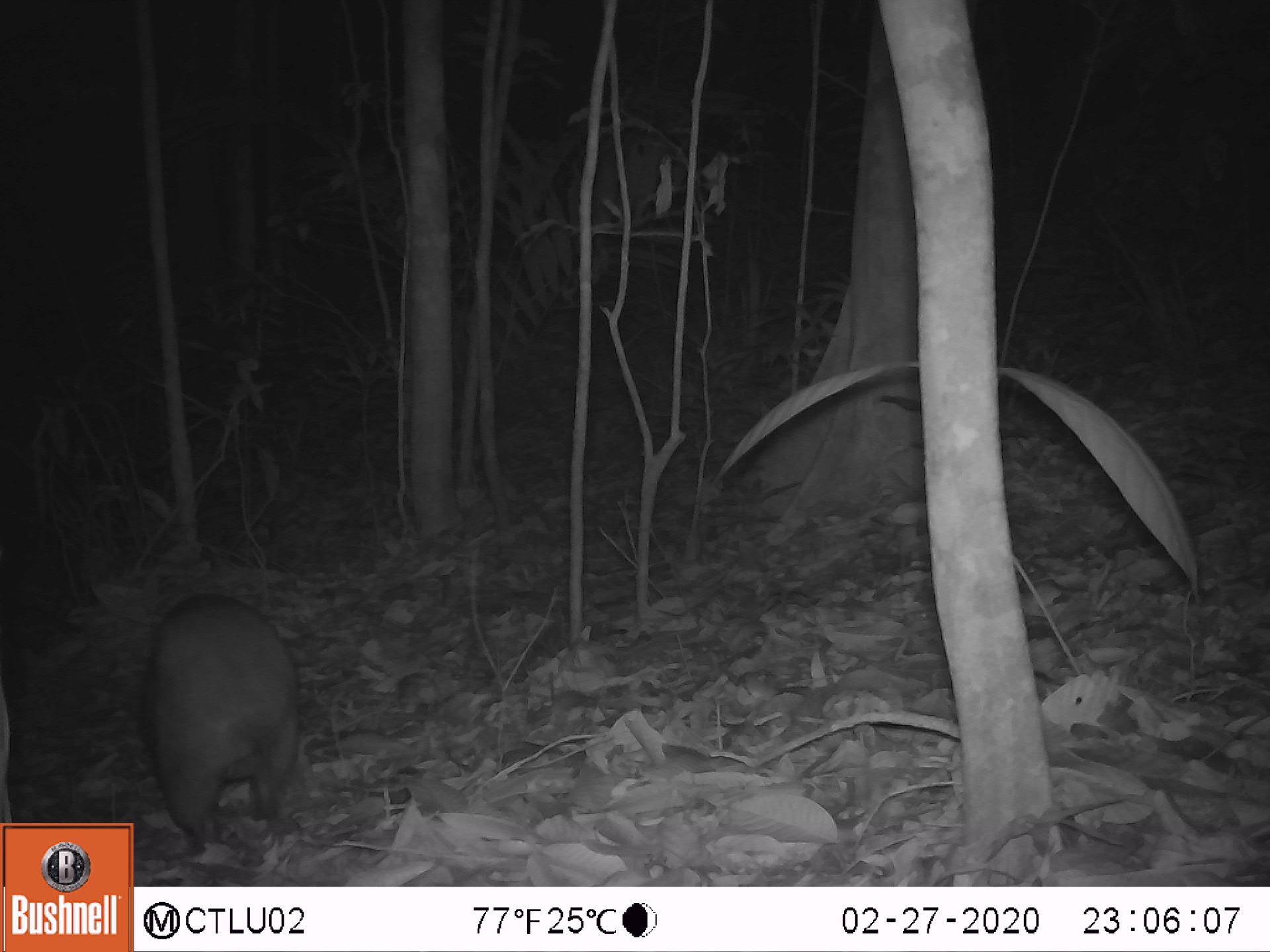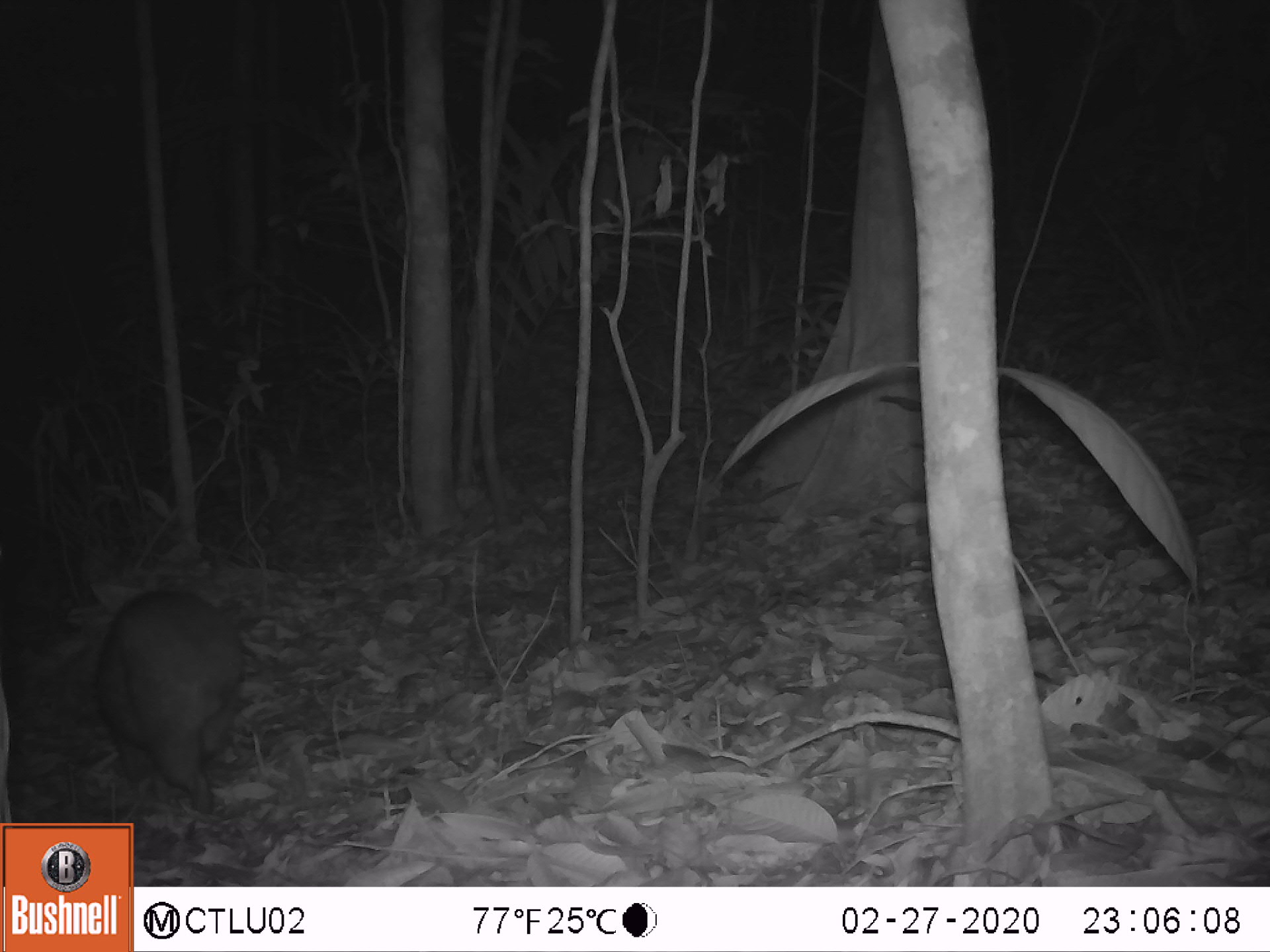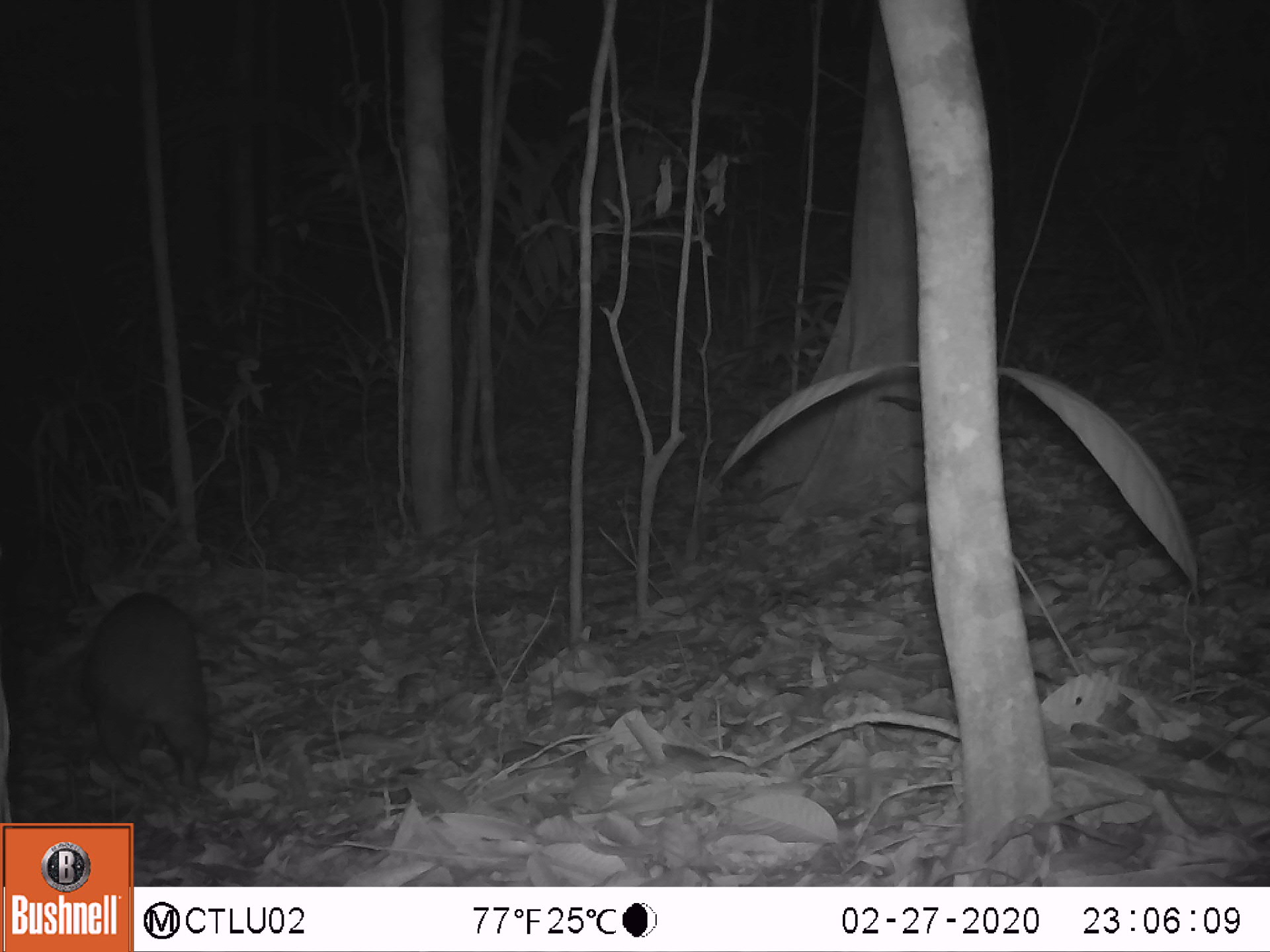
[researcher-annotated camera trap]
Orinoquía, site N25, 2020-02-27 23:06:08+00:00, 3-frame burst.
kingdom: Animalia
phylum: Chordata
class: Mammalia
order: Rodentia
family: Cuniculidae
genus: Cuniculus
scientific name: Cuniculus paca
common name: spotted paca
Spotted paca (Cuniculus paca).